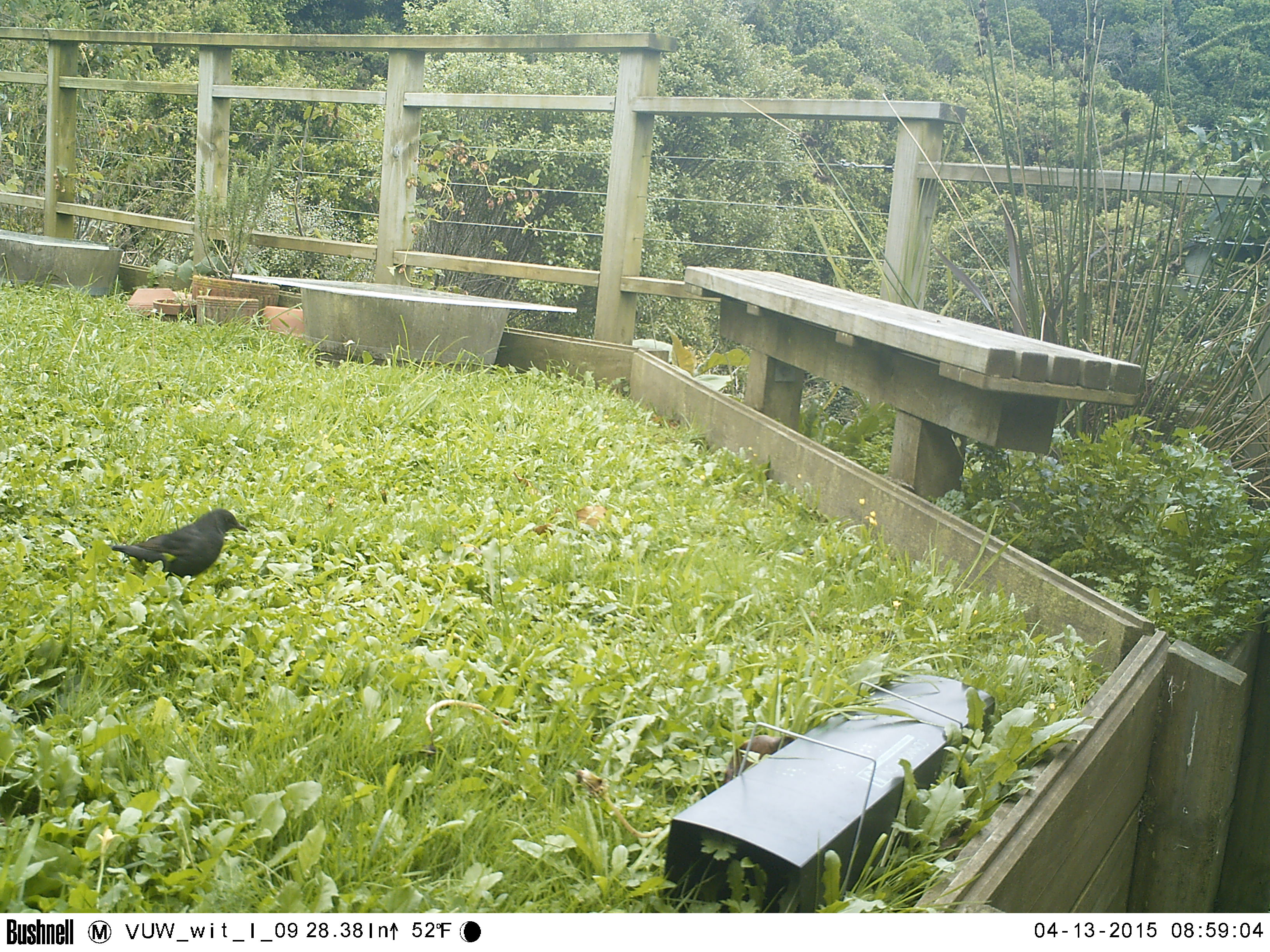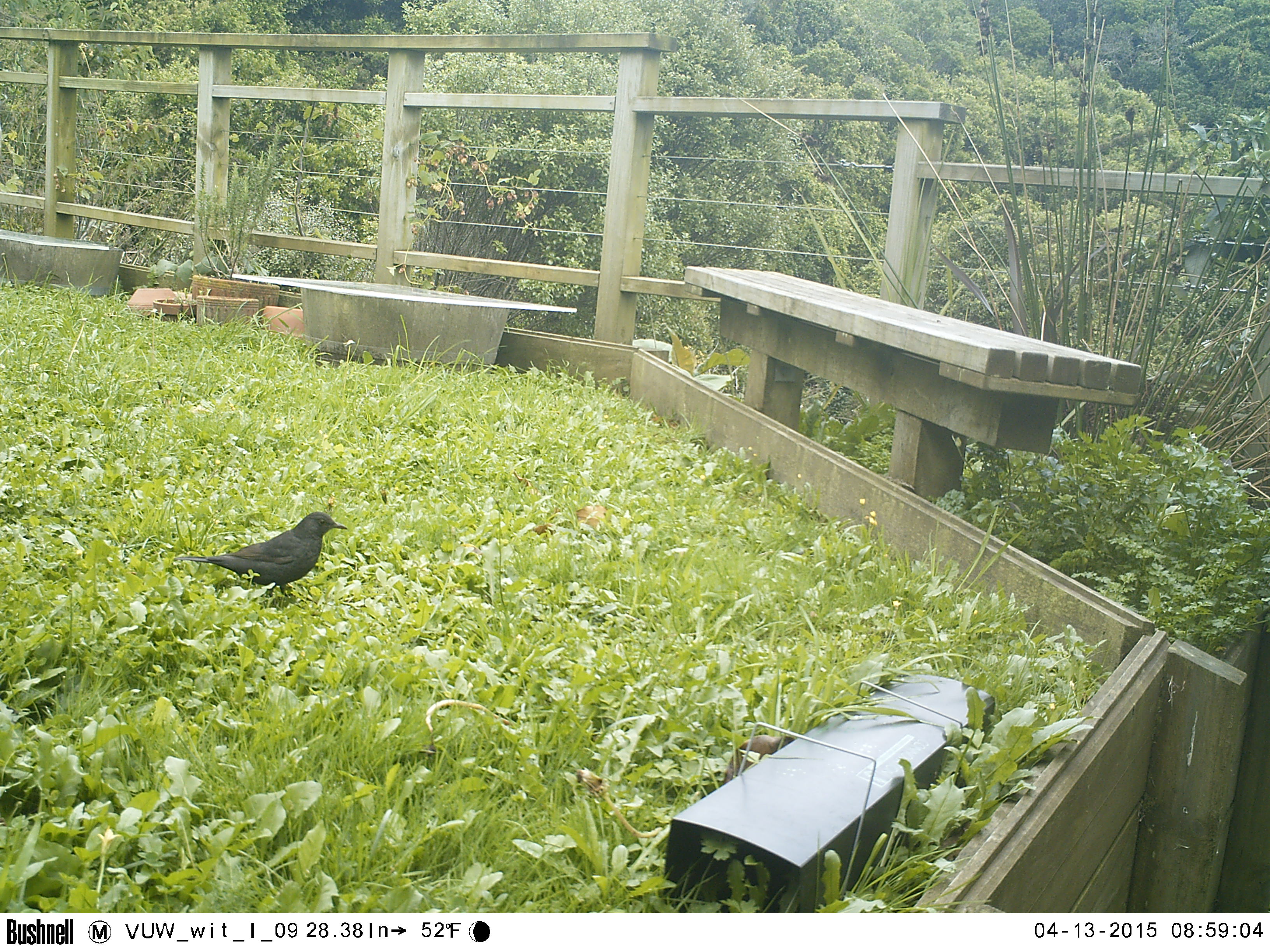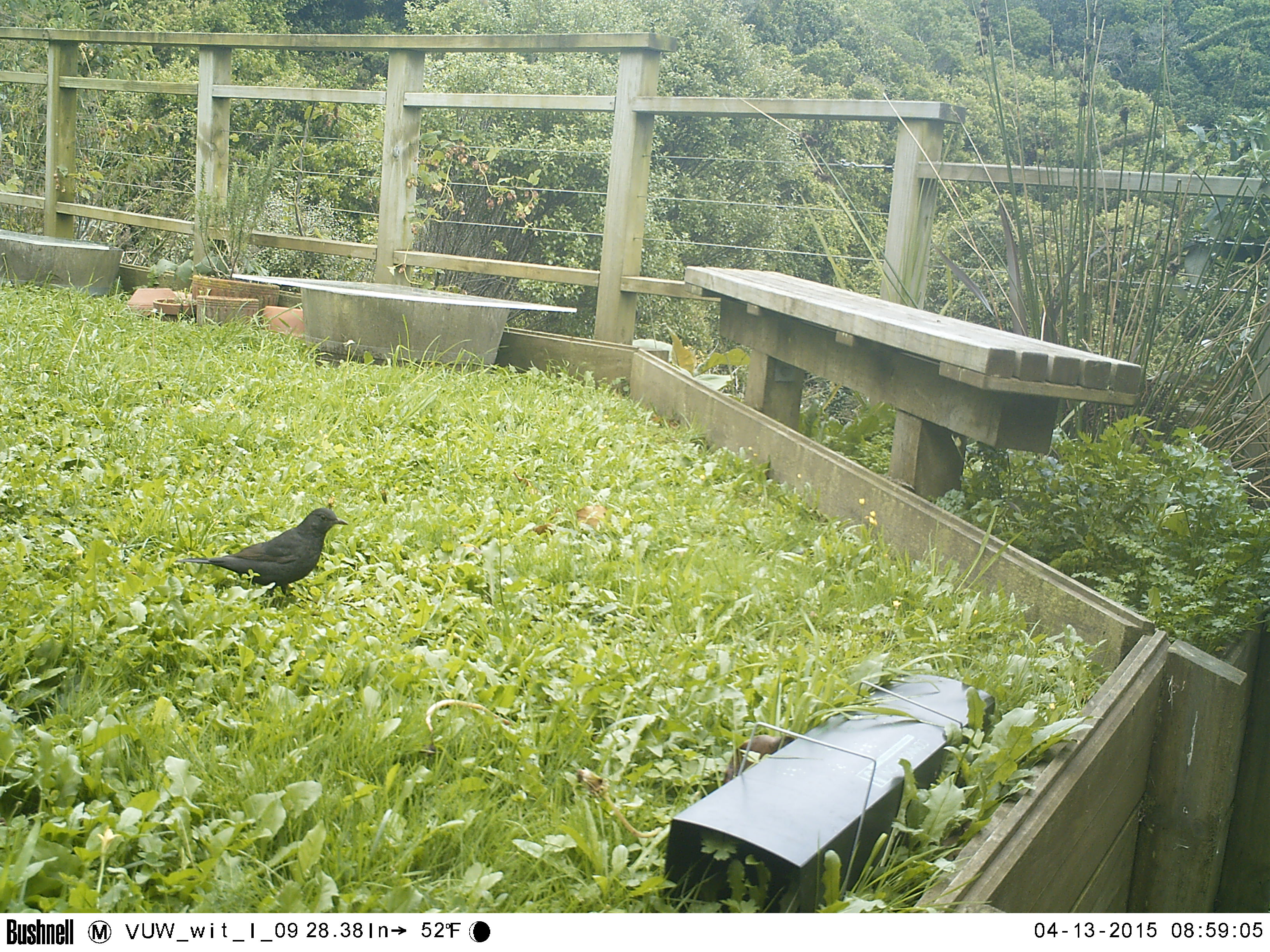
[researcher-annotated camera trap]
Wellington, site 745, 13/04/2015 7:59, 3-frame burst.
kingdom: Animalia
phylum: Chordata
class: Aves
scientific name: Aves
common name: bird